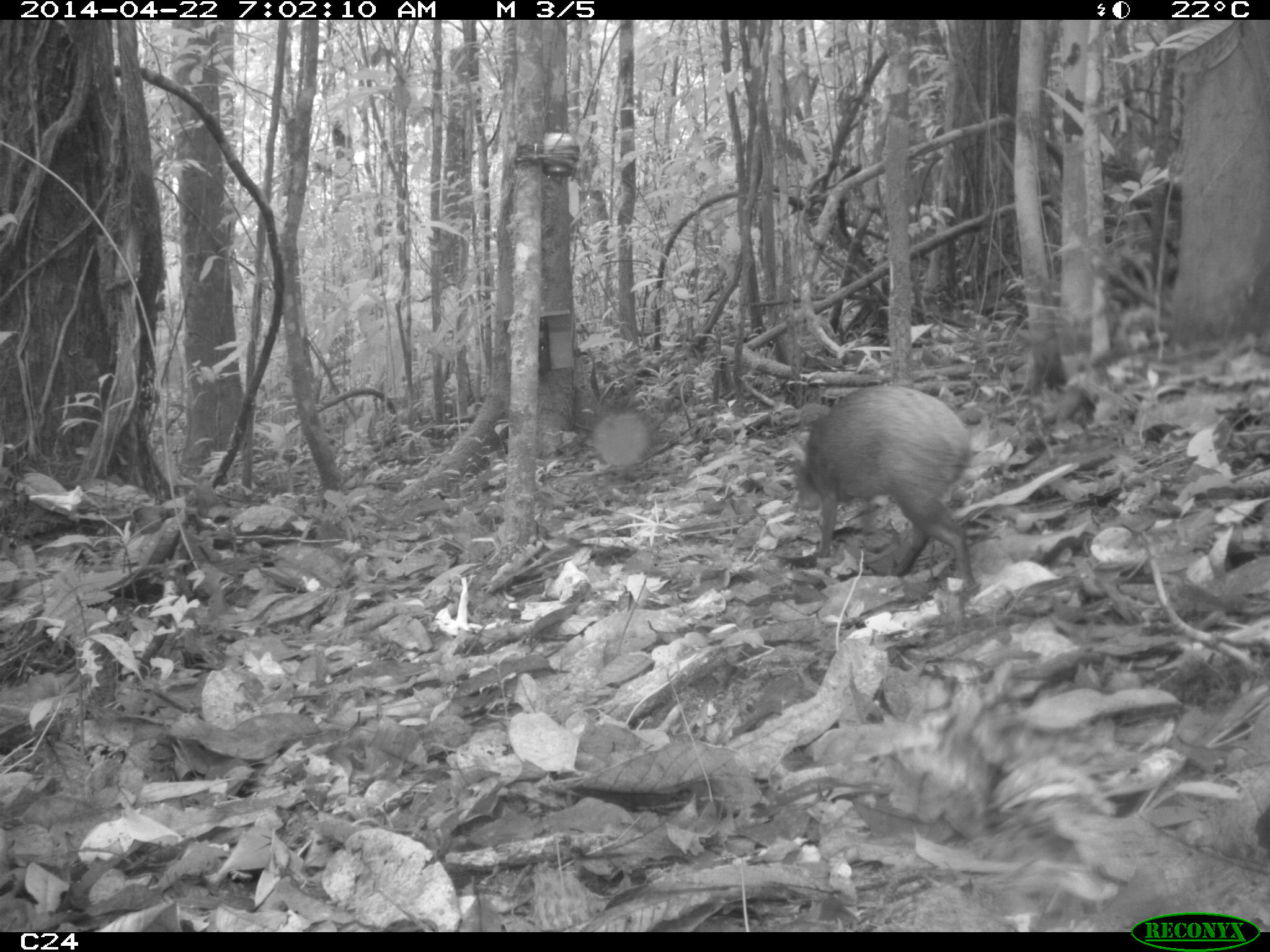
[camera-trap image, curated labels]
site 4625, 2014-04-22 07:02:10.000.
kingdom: Animalia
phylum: Chordata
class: Mammalia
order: Rodentia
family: Dasyproctidae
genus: Dasyprocta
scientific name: Dasyprocta leporina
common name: red-rumped agouti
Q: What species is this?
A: Dasyprocta leporina (red-rumped agouti).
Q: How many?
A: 1.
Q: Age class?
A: Adult.